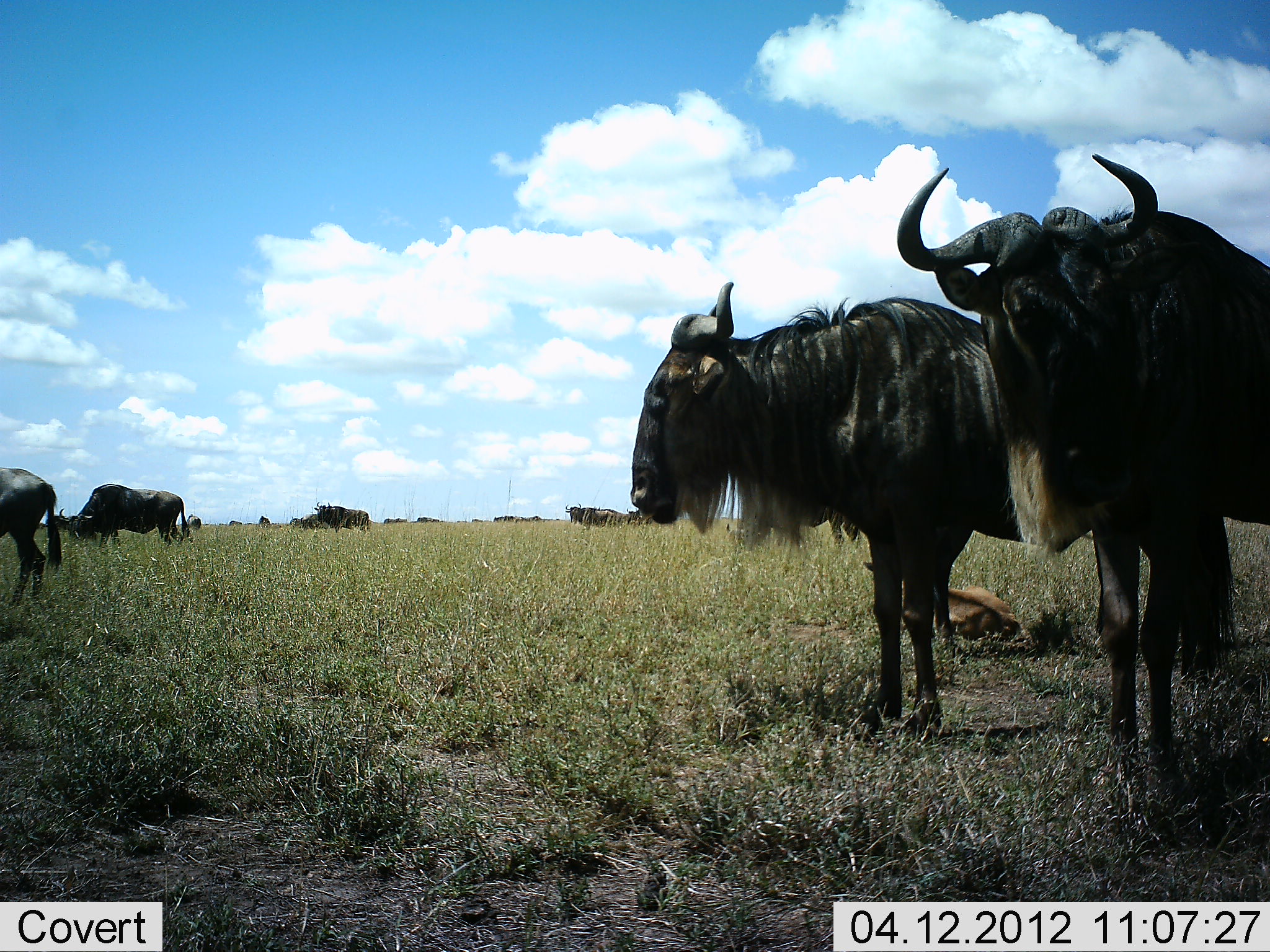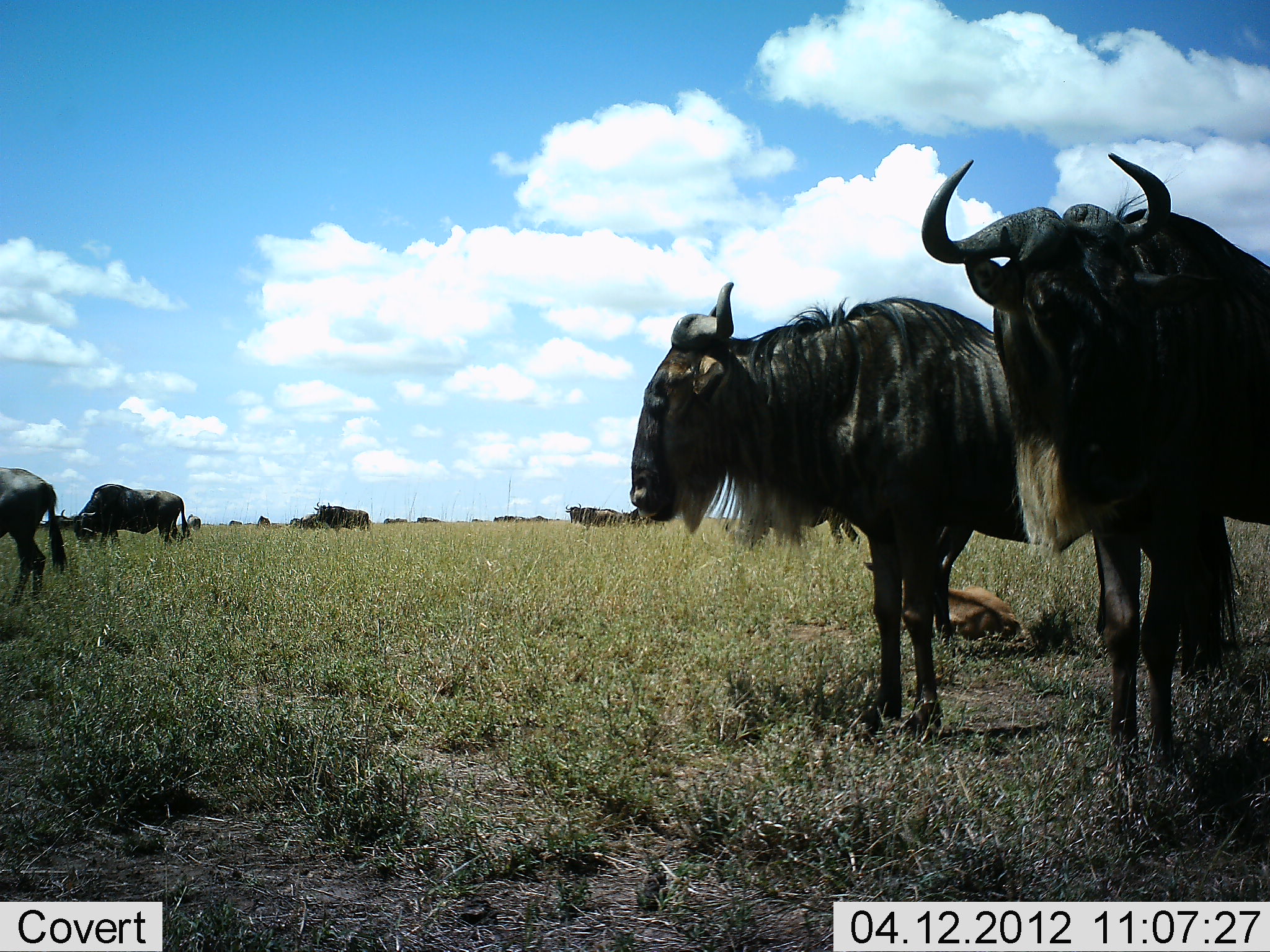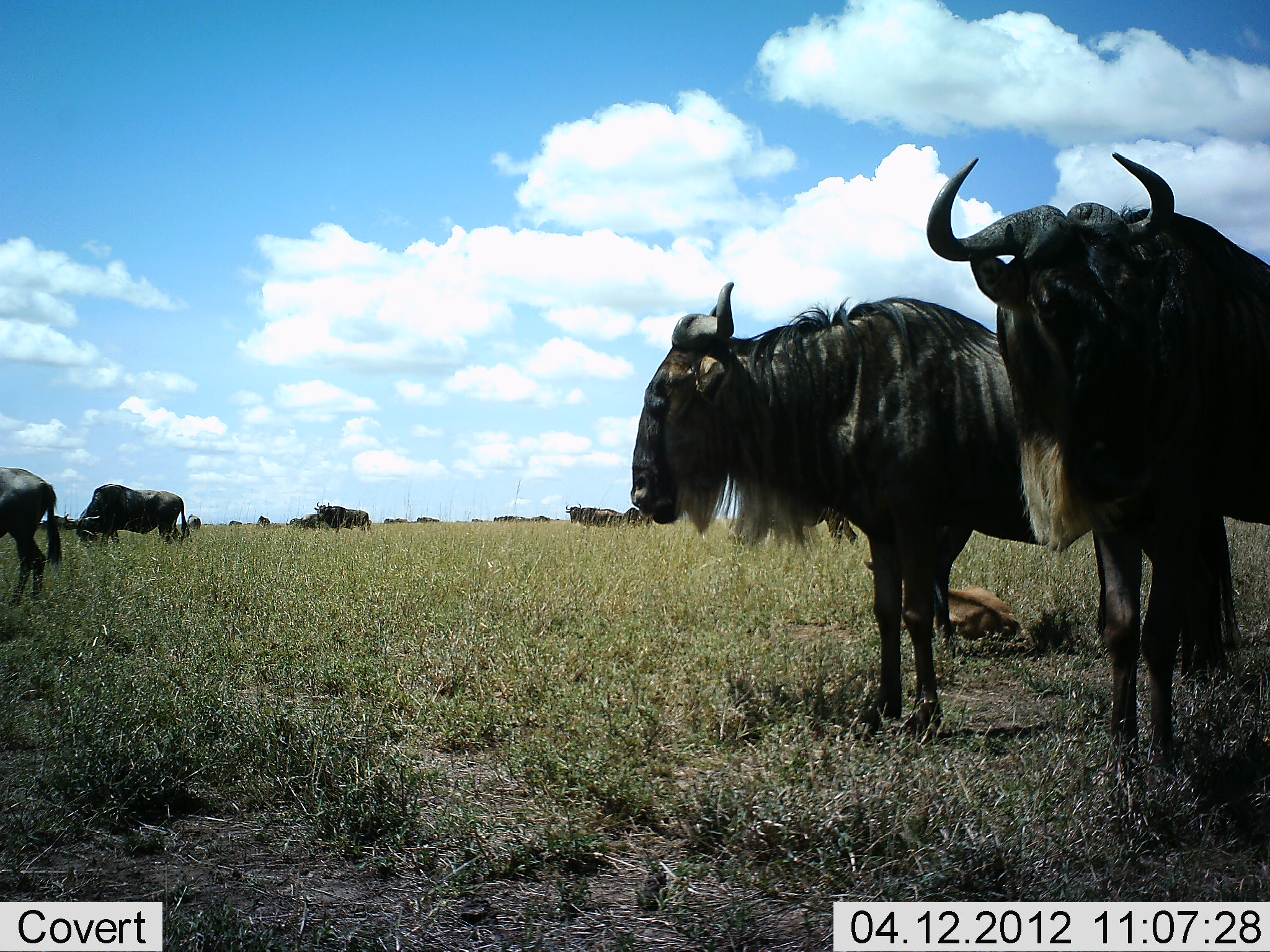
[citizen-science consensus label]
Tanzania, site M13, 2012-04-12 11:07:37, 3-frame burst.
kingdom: Animalia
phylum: Chordata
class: Mammalia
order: Artiodactyla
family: Bovidae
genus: Connochaetes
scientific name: Connochaetes taurinus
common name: blue wildebeest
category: wildebeest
Wildebeest (blue wildebeest) (Connochaetes taurinus), count 11-50. Behavior (volunteer vote fractions): standing 87%, resting 47%, moving 7%, interacting 7%. Young present (vote fraction): 80%. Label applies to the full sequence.